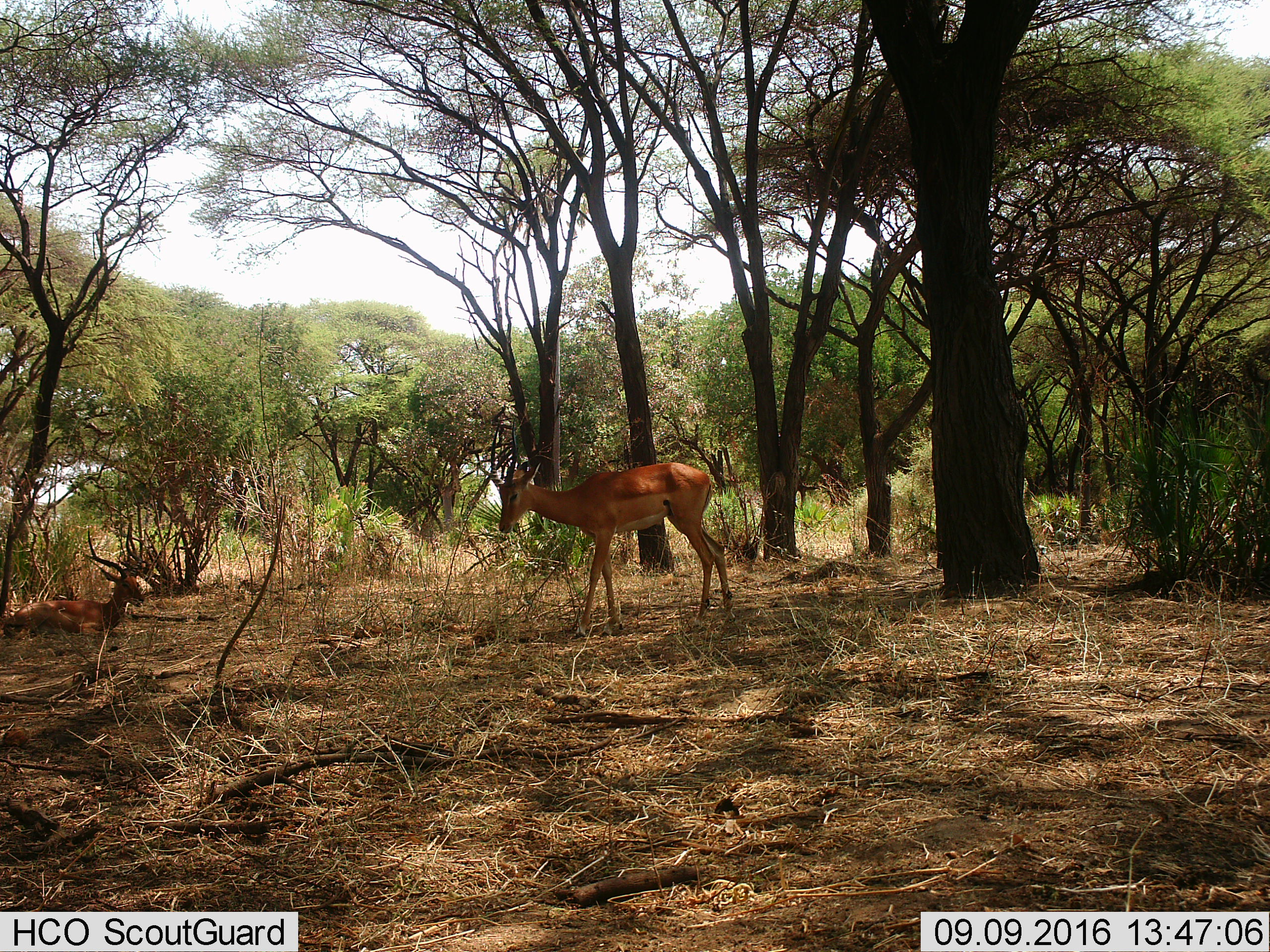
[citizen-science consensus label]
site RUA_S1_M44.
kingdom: Animalia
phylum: Chordata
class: Mammalia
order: Artiodactyla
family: Bovidae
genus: Aepyceros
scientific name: Aepyceros melampus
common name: impala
Impala (Aepyceros melampus), count 2. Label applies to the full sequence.